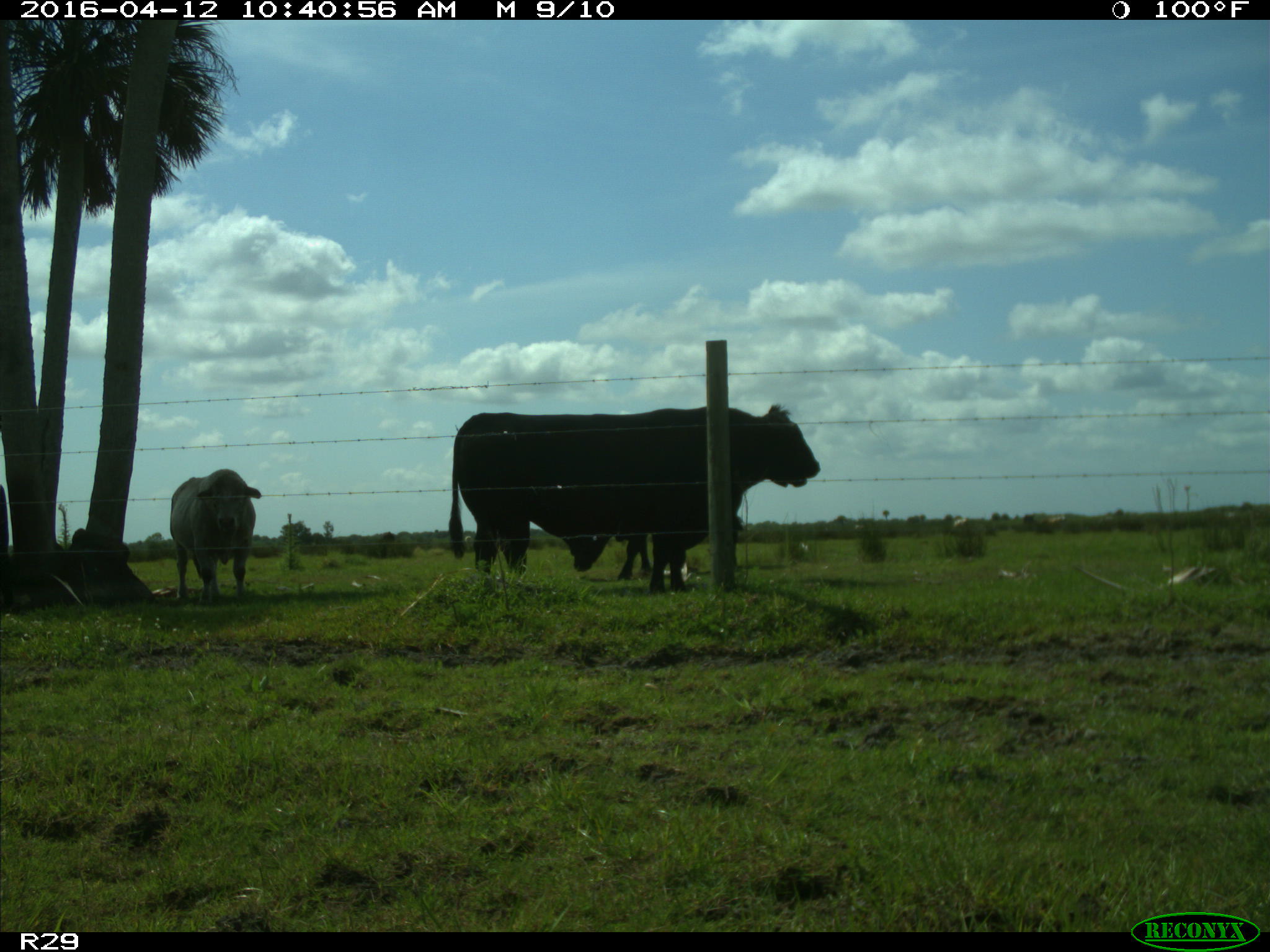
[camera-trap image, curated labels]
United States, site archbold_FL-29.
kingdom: Animalia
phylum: Chordata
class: Mammalia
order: Artiodactyla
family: Bovidae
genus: Bos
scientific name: Bos taurus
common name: domestic cow